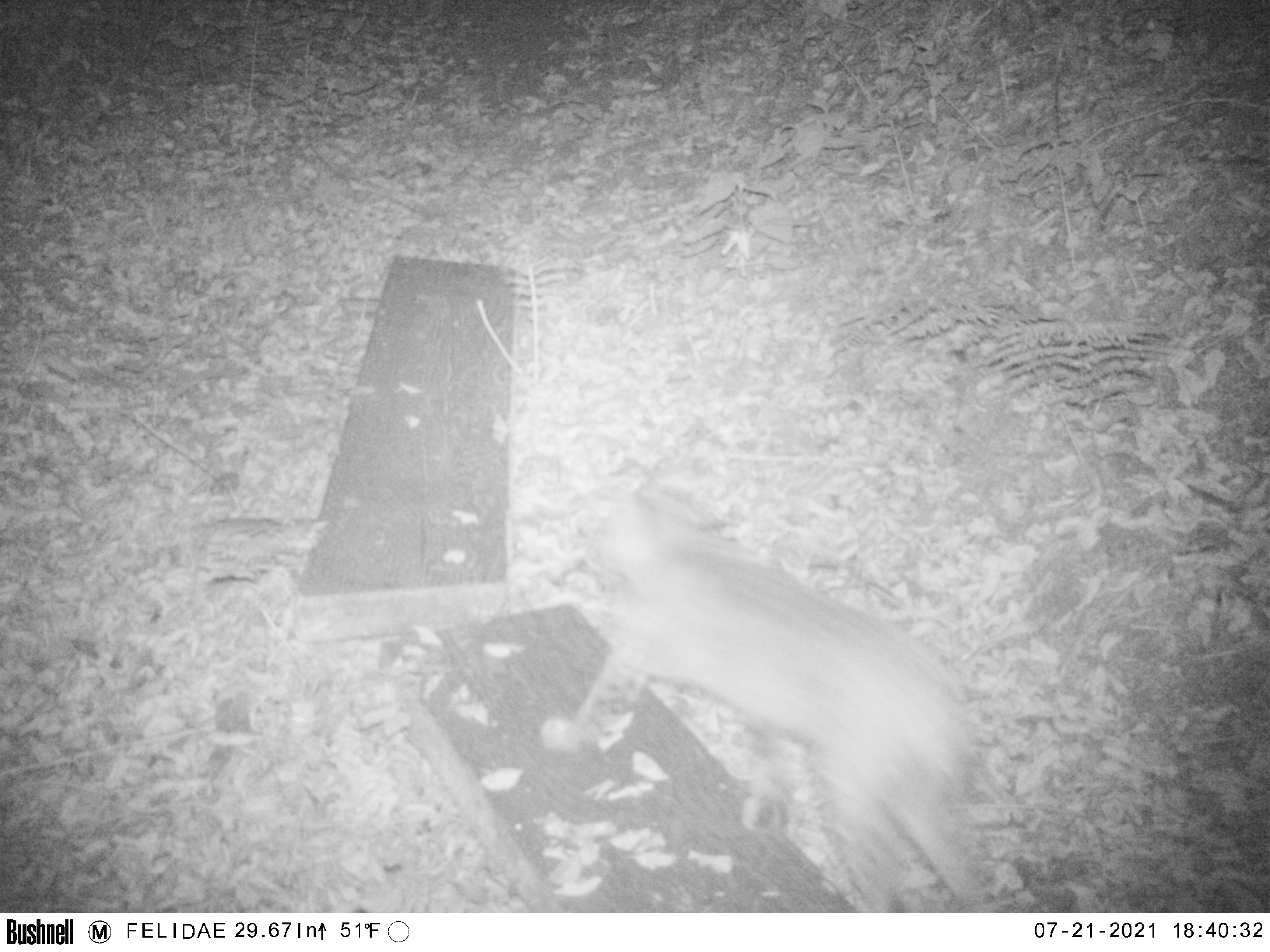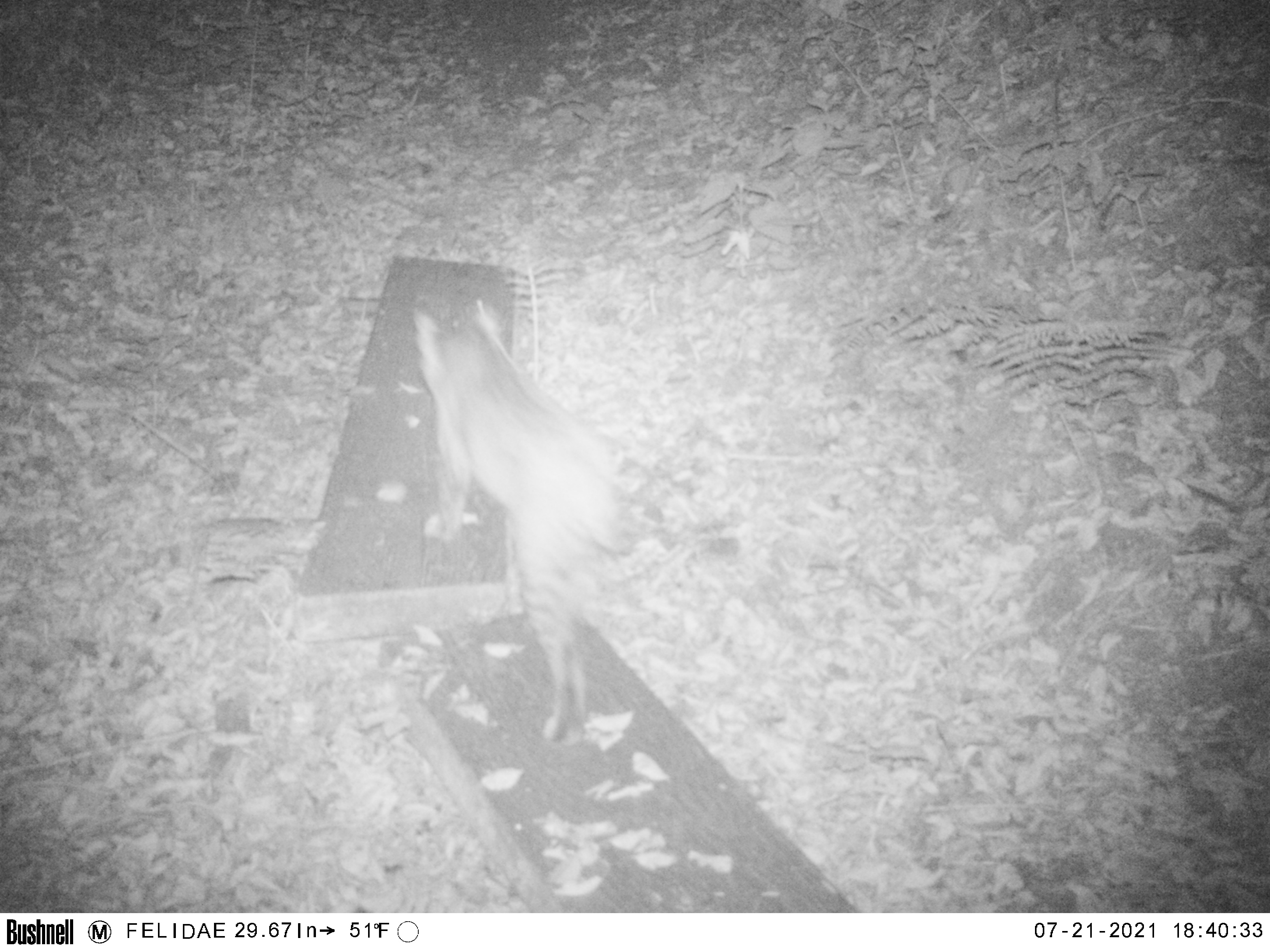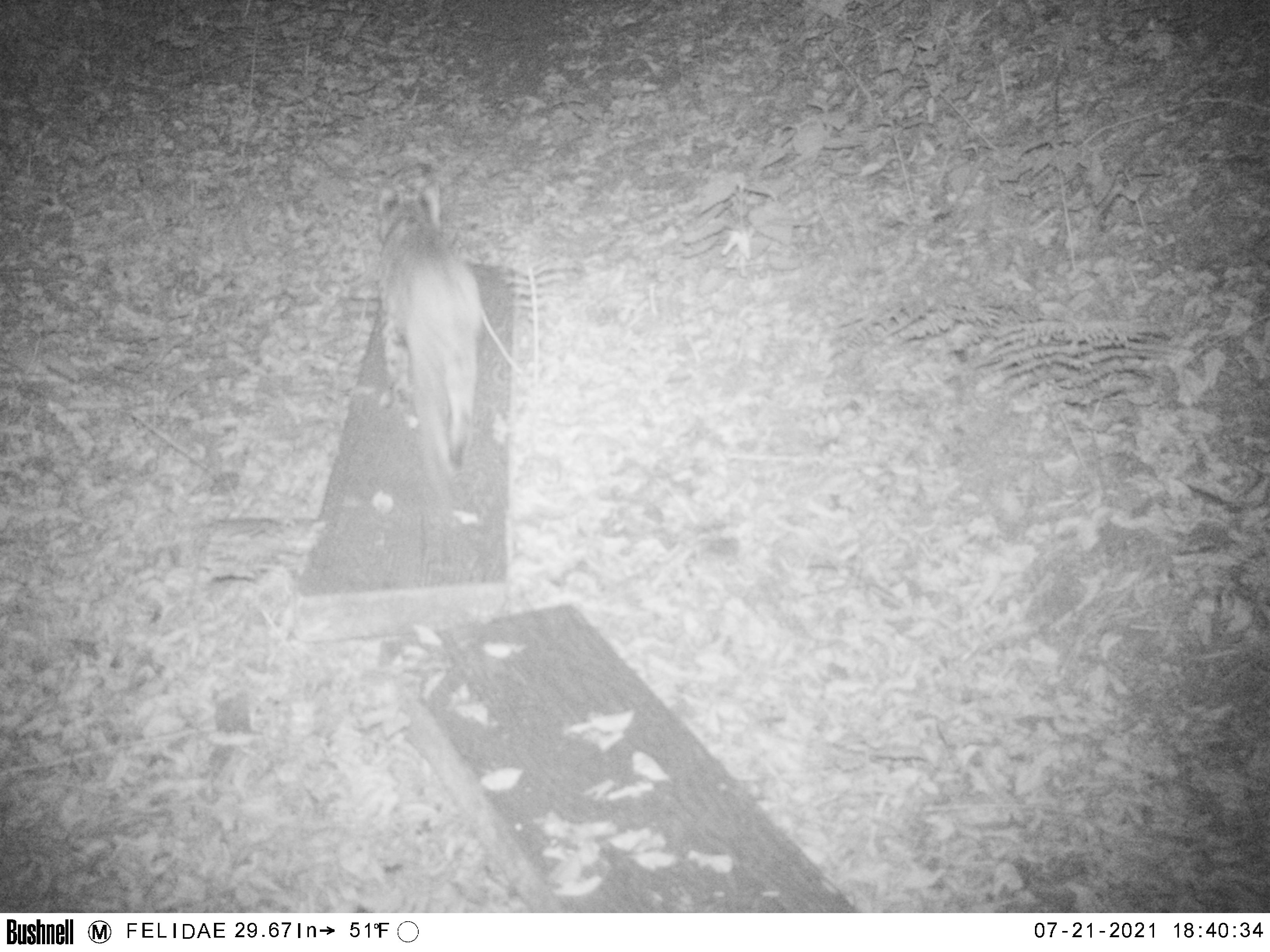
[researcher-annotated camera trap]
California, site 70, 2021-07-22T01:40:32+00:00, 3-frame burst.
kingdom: Animalia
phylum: Chordata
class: Mammalia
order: Carnivora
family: Felidae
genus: Lynx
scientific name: Lynx rufus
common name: bobcat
Bobcat (Lynx rufus).